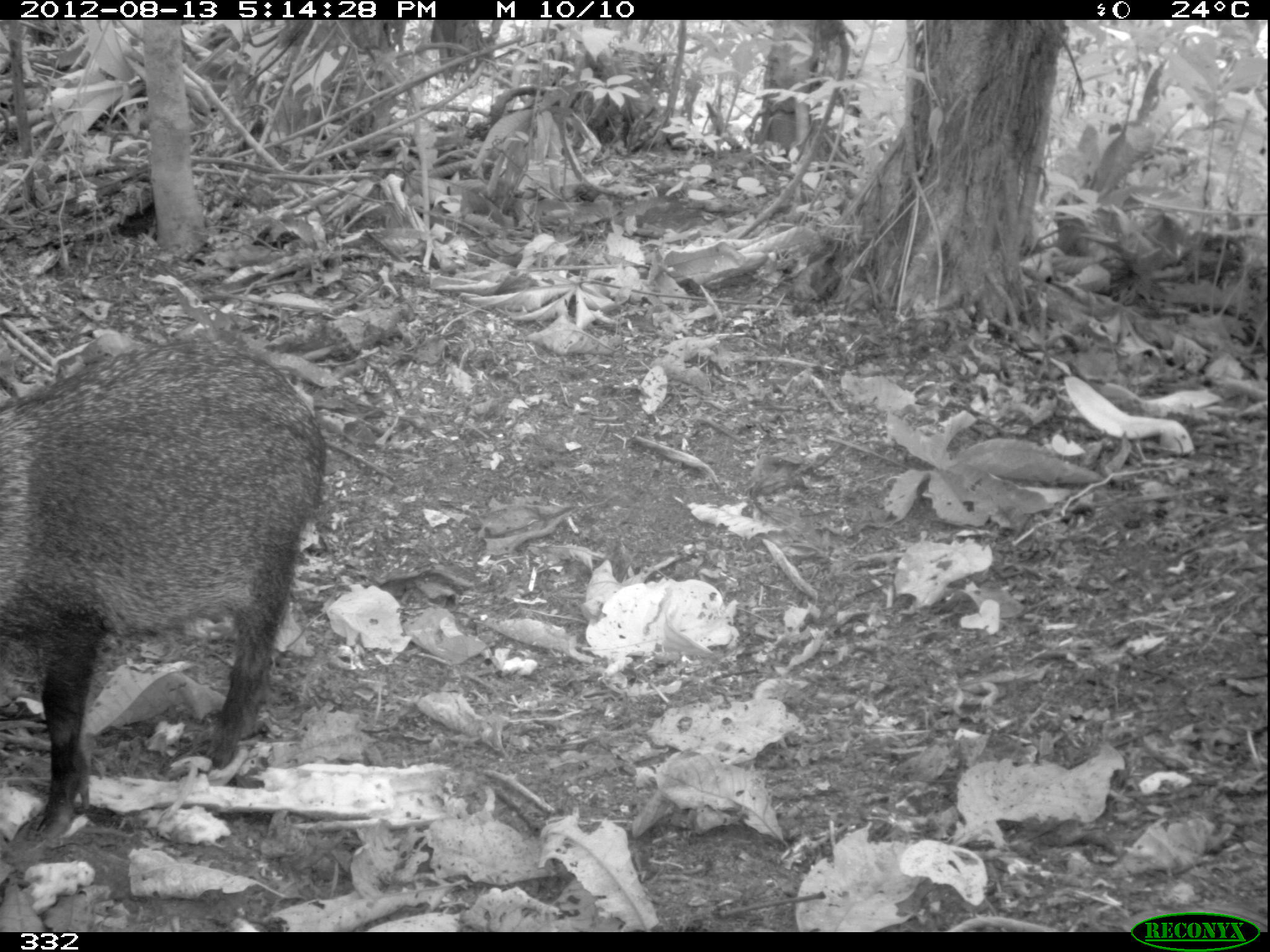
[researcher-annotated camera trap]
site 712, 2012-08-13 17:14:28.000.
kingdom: Animalia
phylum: Chordata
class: Mammalia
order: Artiodactyla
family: Tayassuidae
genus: Pecari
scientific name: Pecari tajacu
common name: collared peccary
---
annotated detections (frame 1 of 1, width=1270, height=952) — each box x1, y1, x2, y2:
pecari tajacu: 2, 330, 328, 870